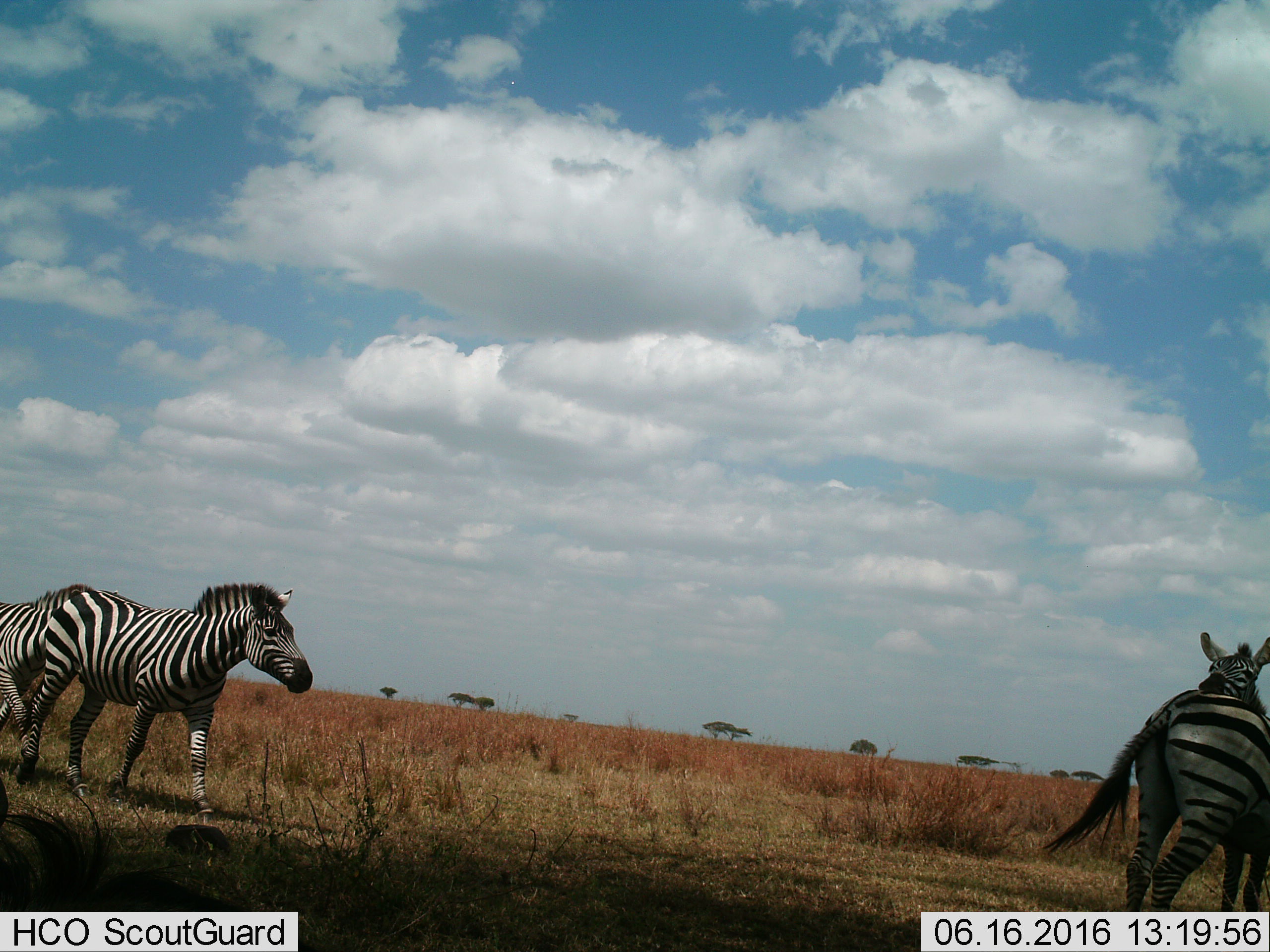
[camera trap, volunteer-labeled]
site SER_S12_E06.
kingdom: Animalia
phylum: Chordata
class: Mammalia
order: Perissodactyla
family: Equidae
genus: Equus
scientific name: Equus quagga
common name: plains zebra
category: zebraplains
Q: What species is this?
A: Zebraplains (plains zebra) (Equus quagga).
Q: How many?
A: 3.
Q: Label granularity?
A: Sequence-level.